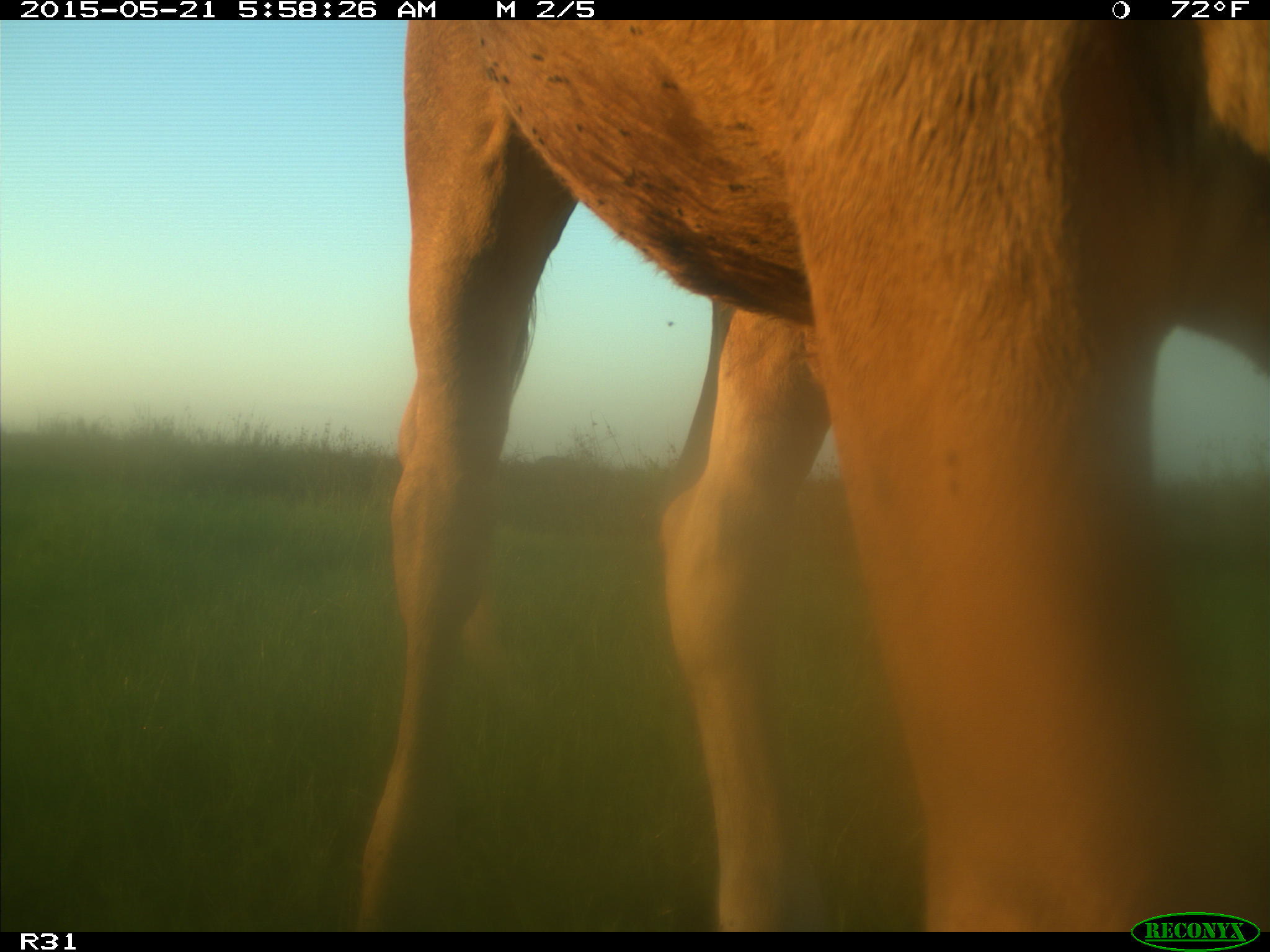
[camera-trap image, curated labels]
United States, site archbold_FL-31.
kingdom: Animalia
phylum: Chordata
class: Mammalia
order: Artiodactyla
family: Bovidae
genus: Bos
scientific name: Bos taurus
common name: domestic cow